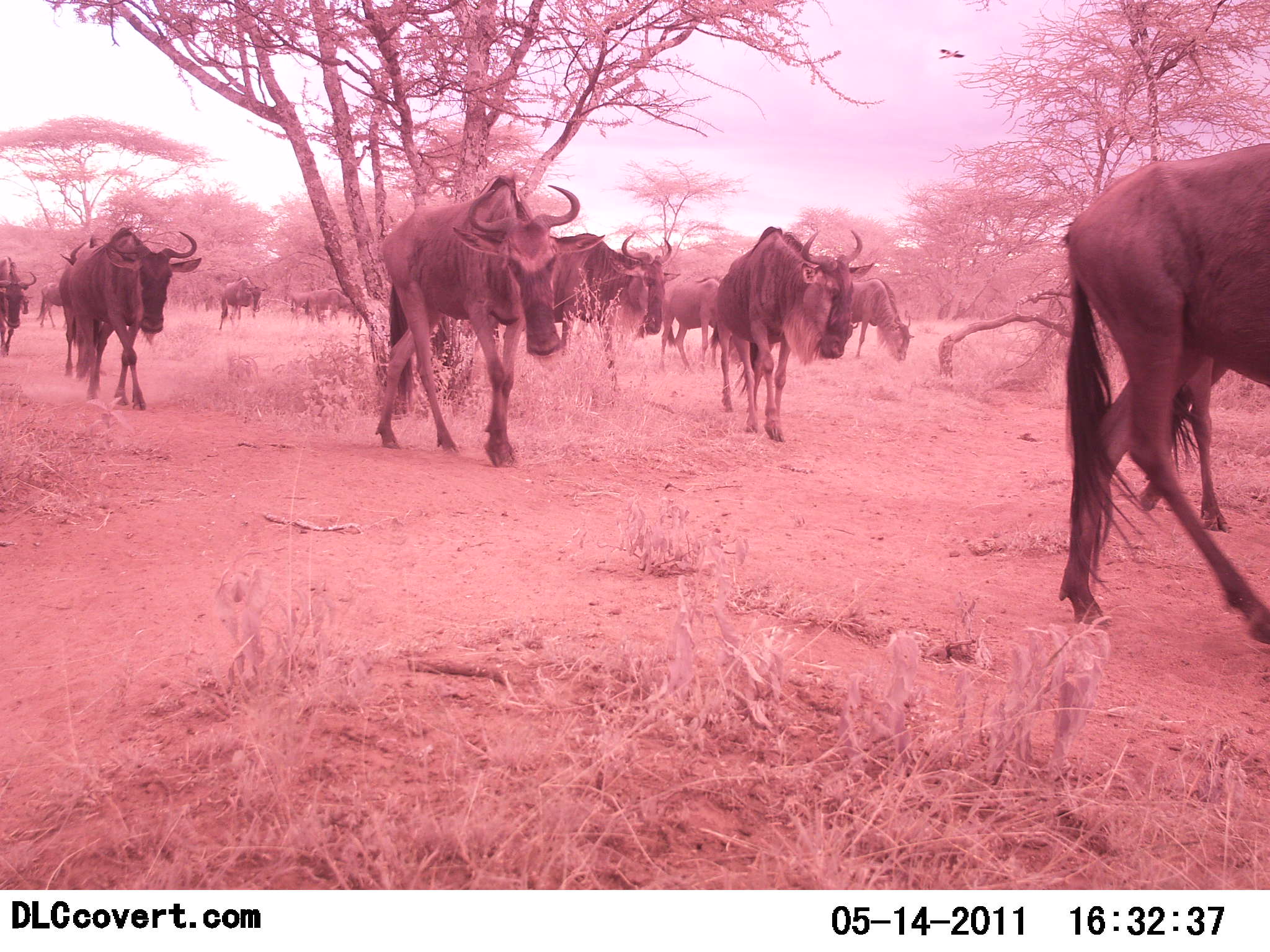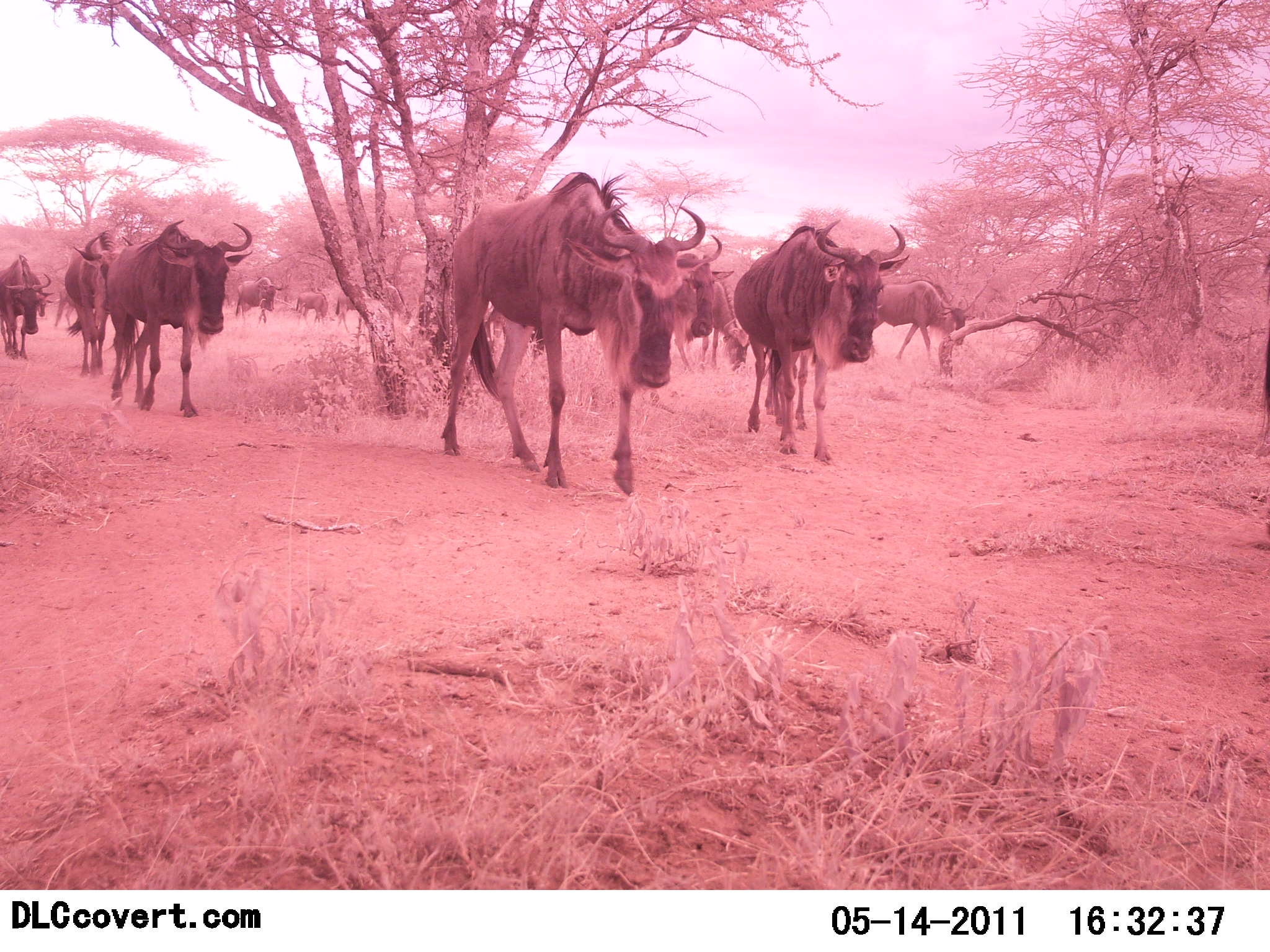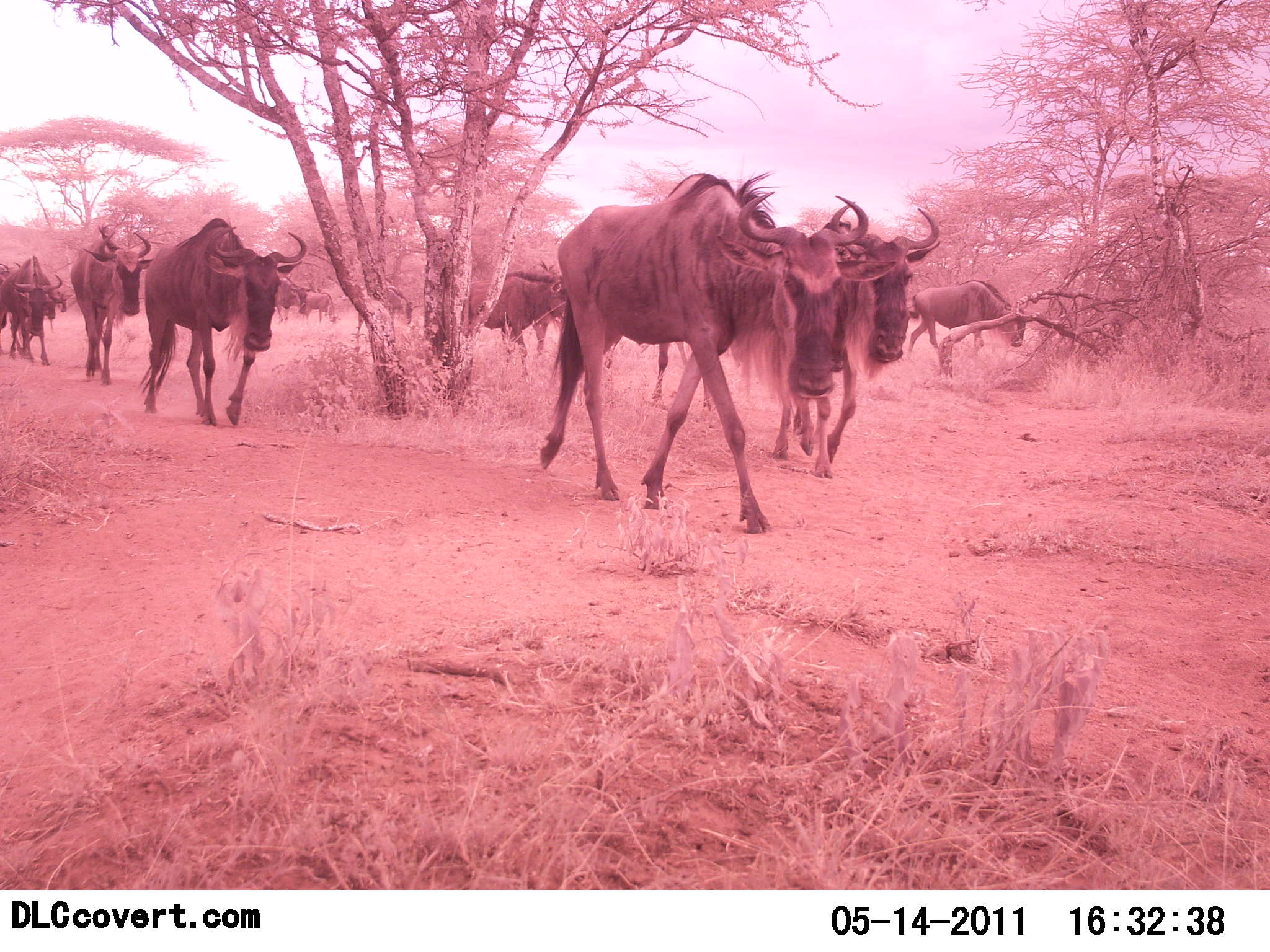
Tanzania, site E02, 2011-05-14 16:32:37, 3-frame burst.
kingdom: Animalia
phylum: Chordata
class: Mammalia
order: Artiodactyla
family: Bovidae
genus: Connochaetes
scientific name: Connochaetes taurinus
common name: blue wildebeest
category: wildebeest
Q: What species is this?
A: Wildebeest (blue wildebeest) (Connochaetes taurinus).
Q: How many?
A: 11-50.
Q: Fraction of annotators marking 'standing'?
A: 0%.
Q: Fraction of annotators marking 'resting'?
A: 0%.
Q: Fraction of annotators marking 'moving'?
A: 100%.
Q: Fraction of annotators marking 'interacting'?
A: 0%.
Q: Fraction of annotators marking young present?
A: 0%.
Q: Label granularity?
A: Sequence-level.